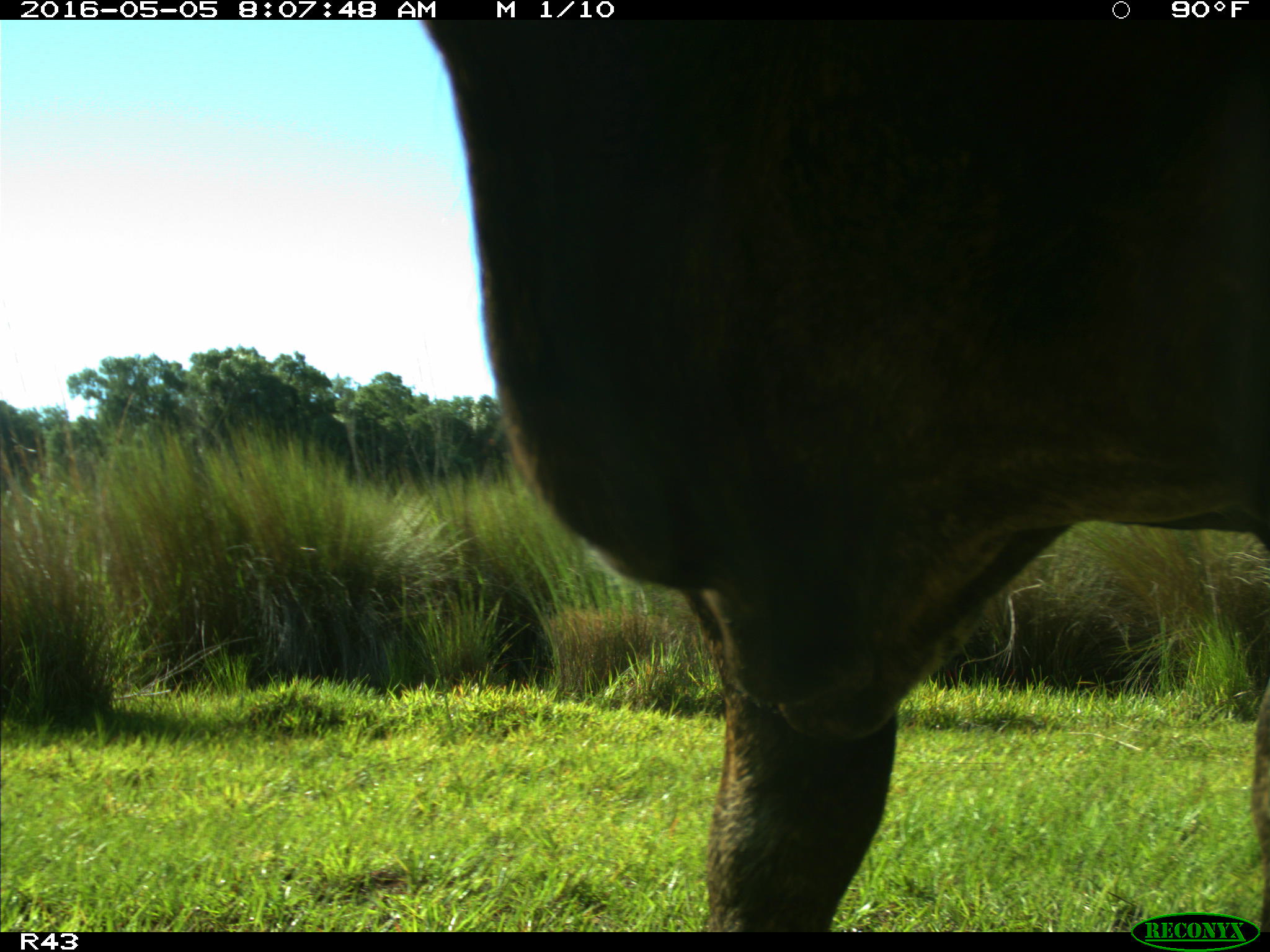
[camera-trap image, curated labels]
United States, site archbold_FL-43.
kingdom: Animalia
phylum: Chordata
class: Mammalia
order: Artiodactyla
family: Bovidae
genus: Bos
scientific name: Bos taurus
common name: domestic cow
Bos taurus (domestic cow).